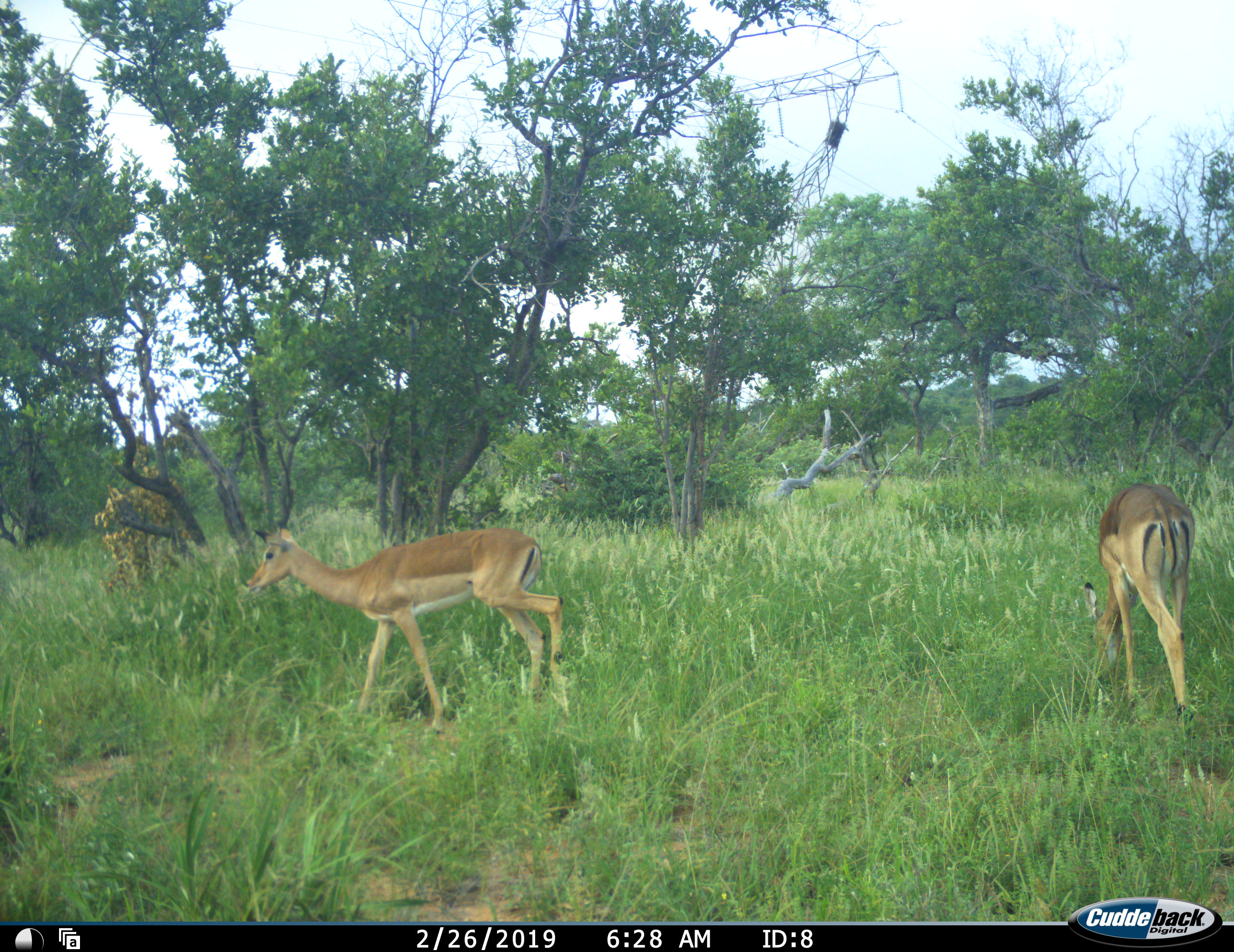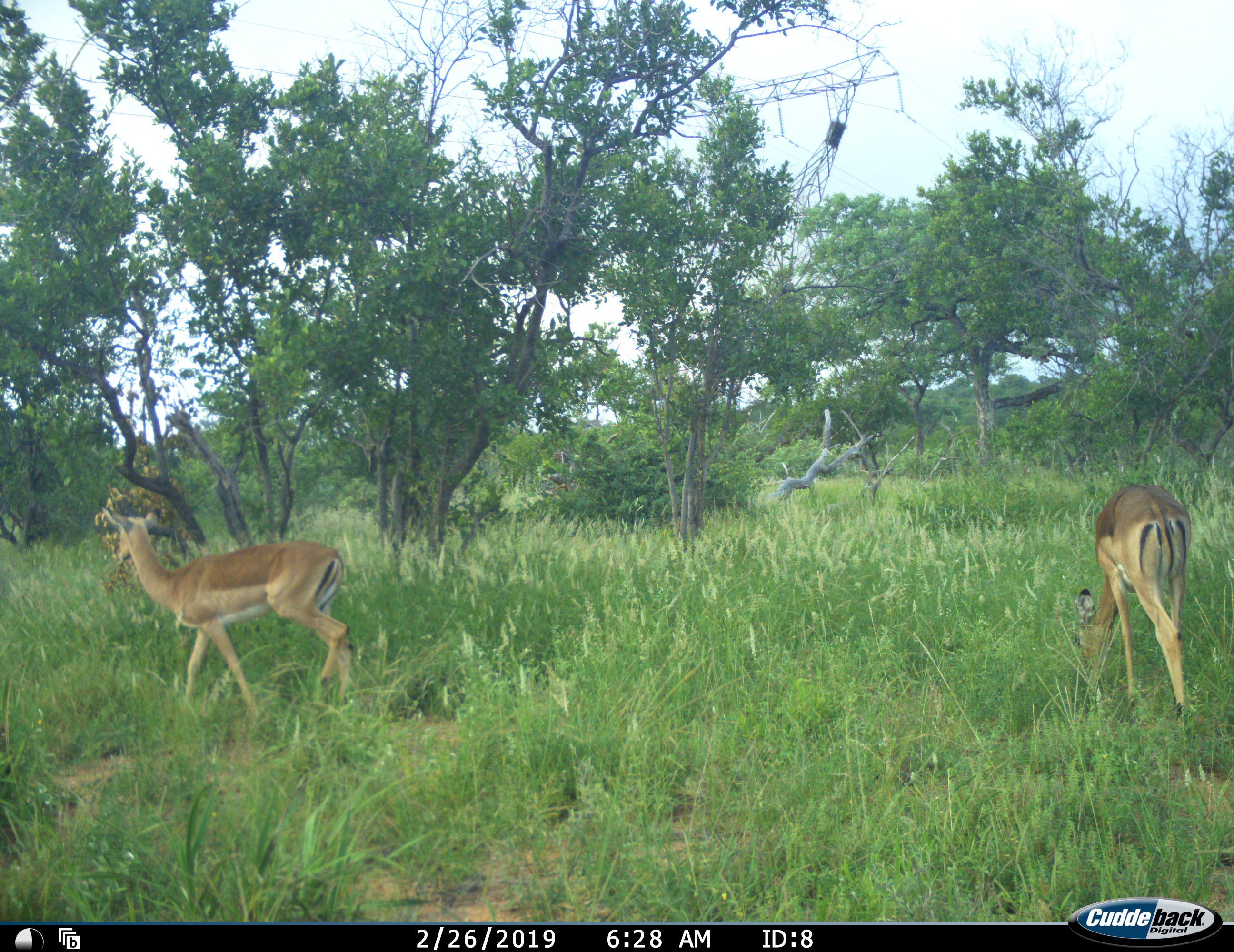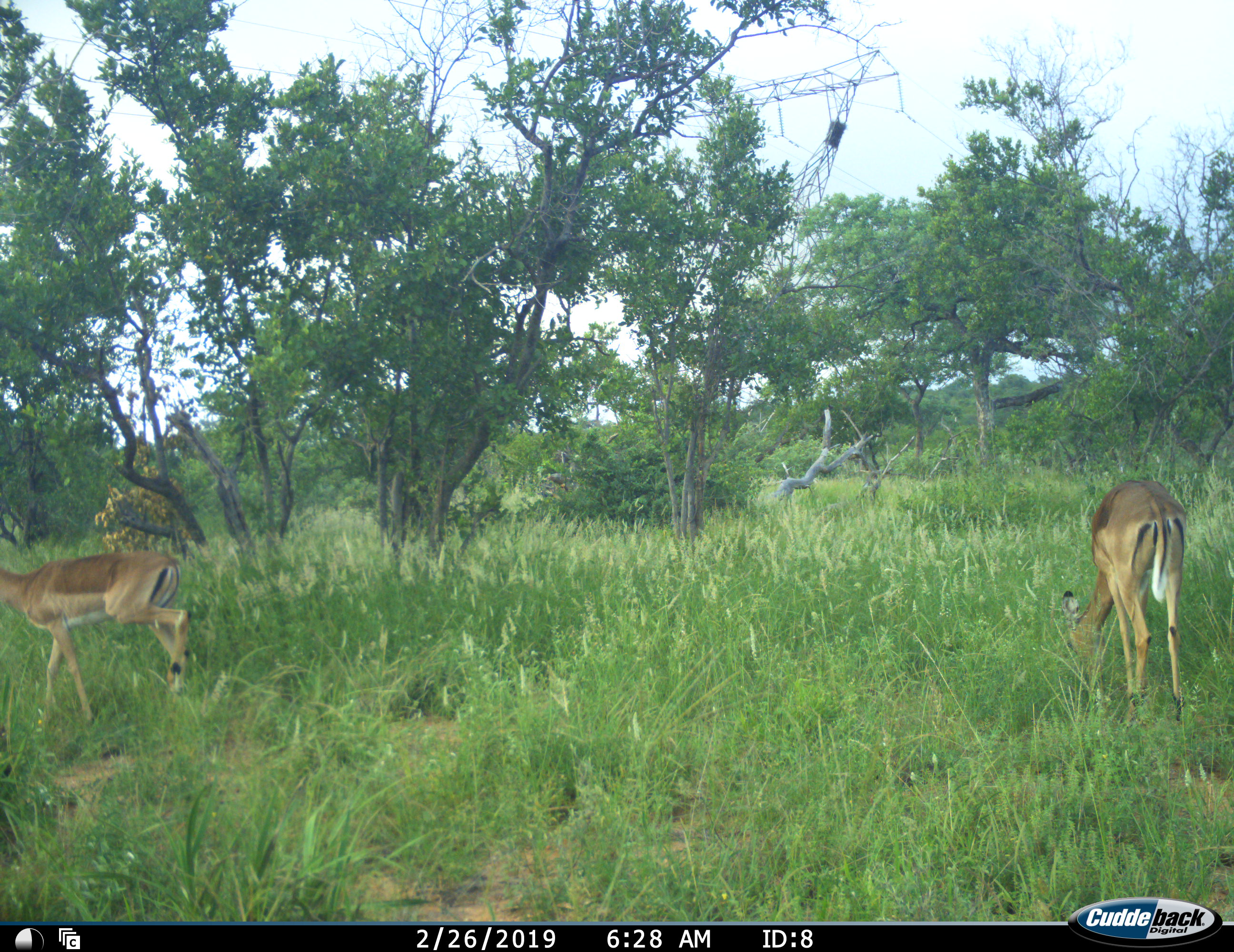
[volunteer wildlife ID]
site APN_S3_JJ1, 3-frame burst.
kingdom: Animalia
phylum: Chordata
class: Mammalia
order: Artiodactyla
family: Bovidae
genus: Aepyceros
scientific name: Aepyceros melampus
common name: impala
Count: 2.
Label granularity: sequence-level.